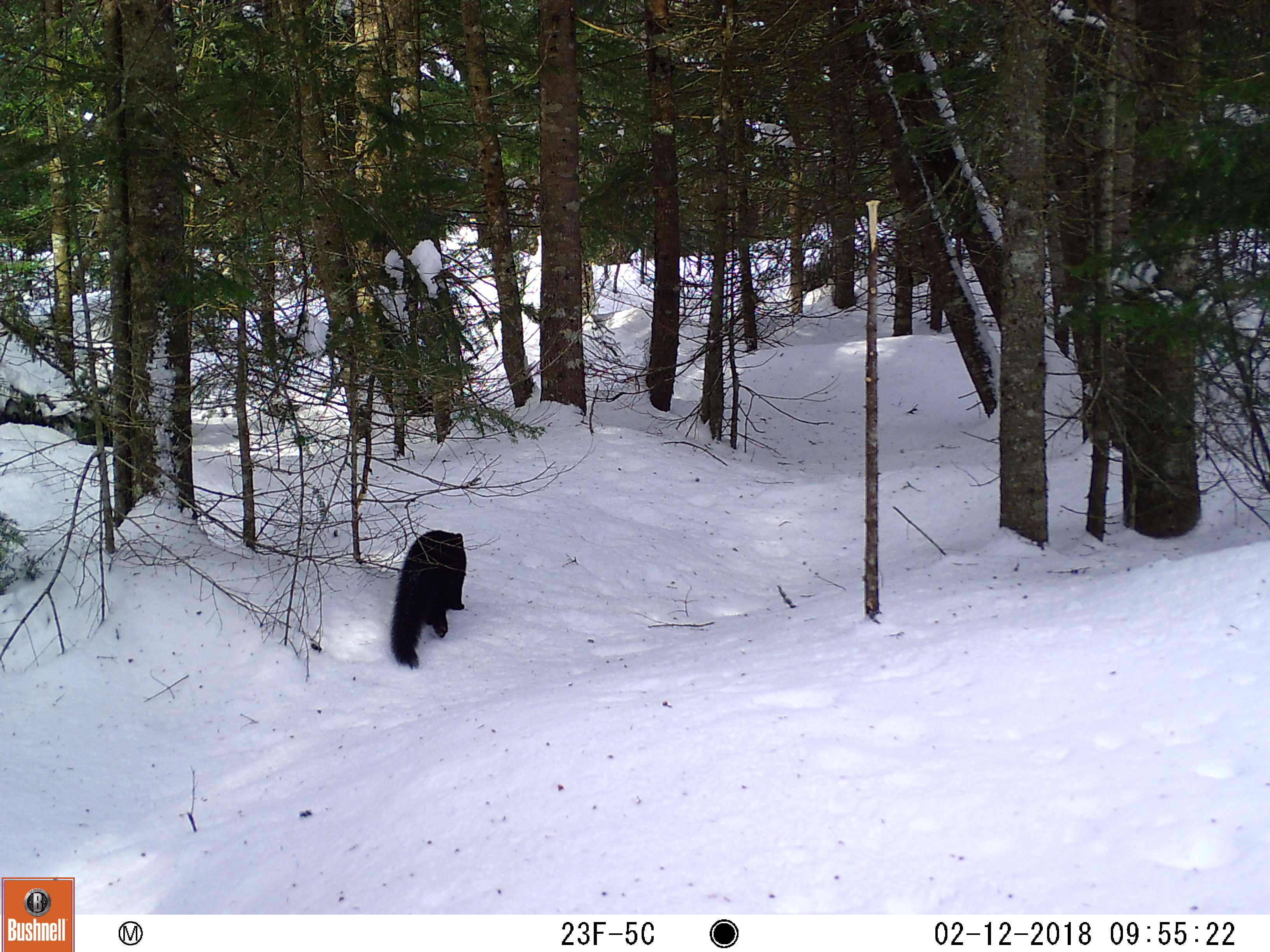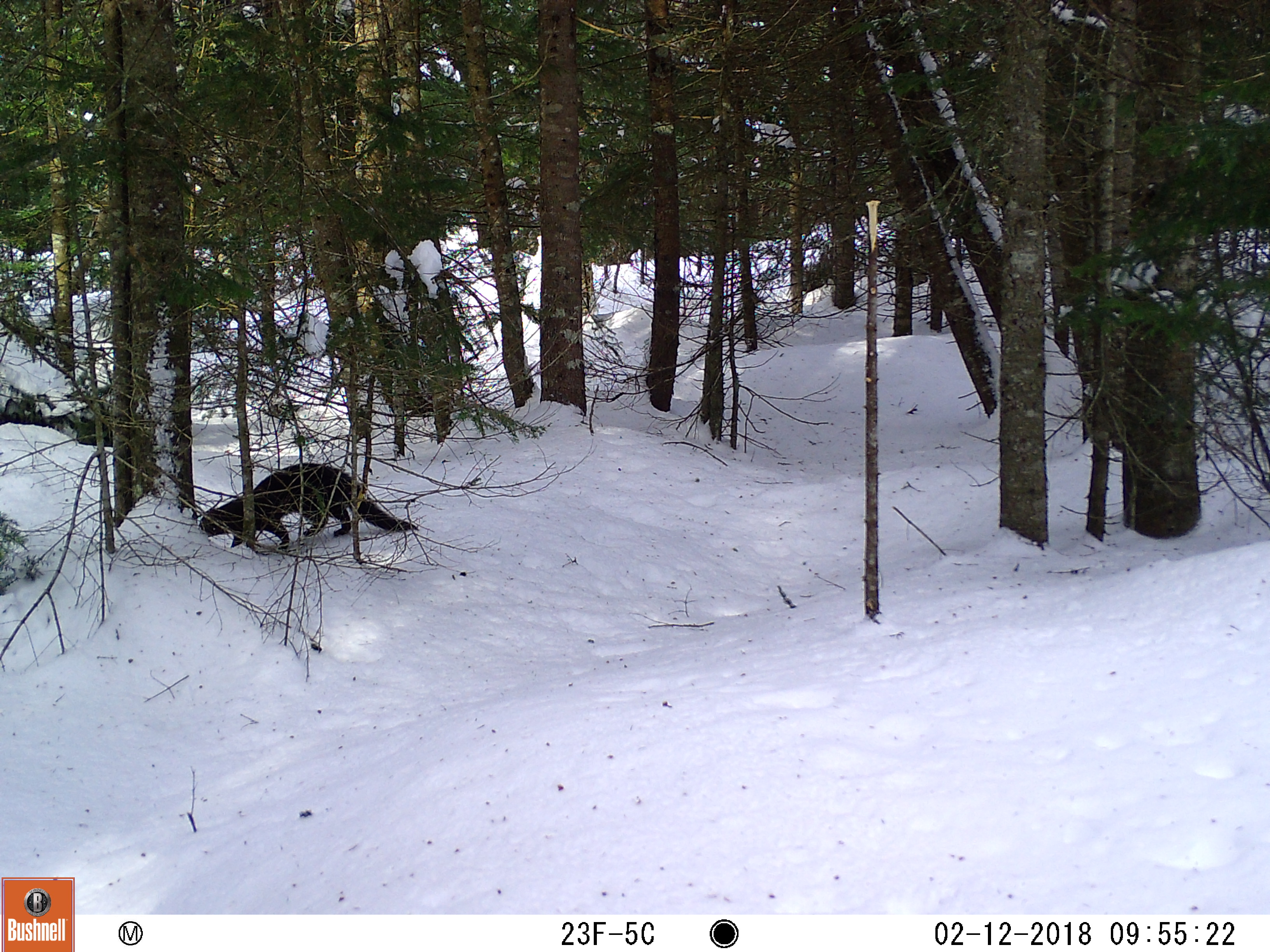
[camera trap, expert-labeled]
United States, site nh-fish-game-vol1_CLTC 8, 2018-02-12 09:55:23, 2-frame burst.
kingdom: Animalia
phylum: Chordata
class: Mammalia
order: Carnivora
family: Mustelidae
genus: Pekania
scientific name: Pekania pennanti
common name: fisher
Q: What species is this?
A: Fisher (Pekania pennanti).